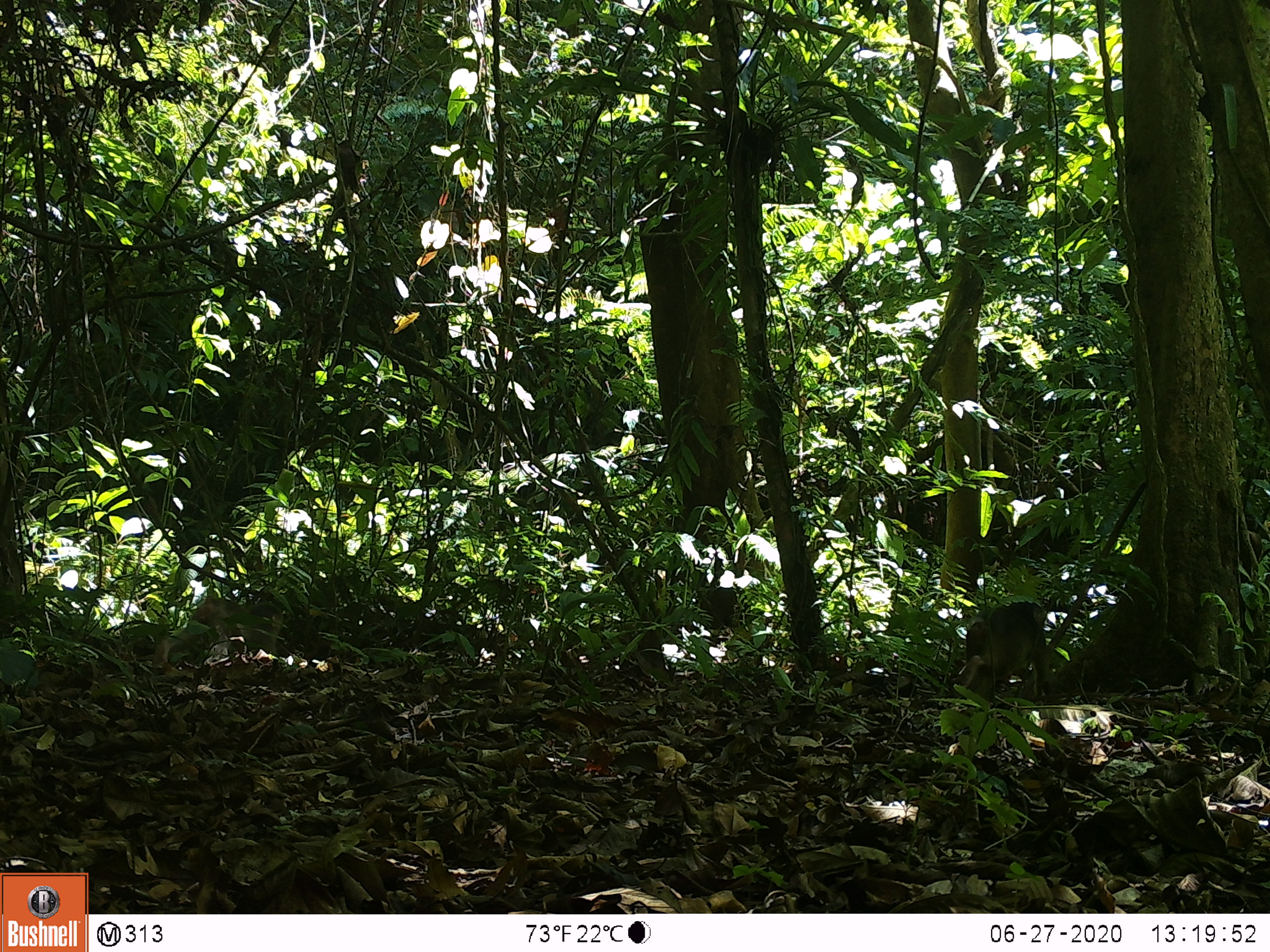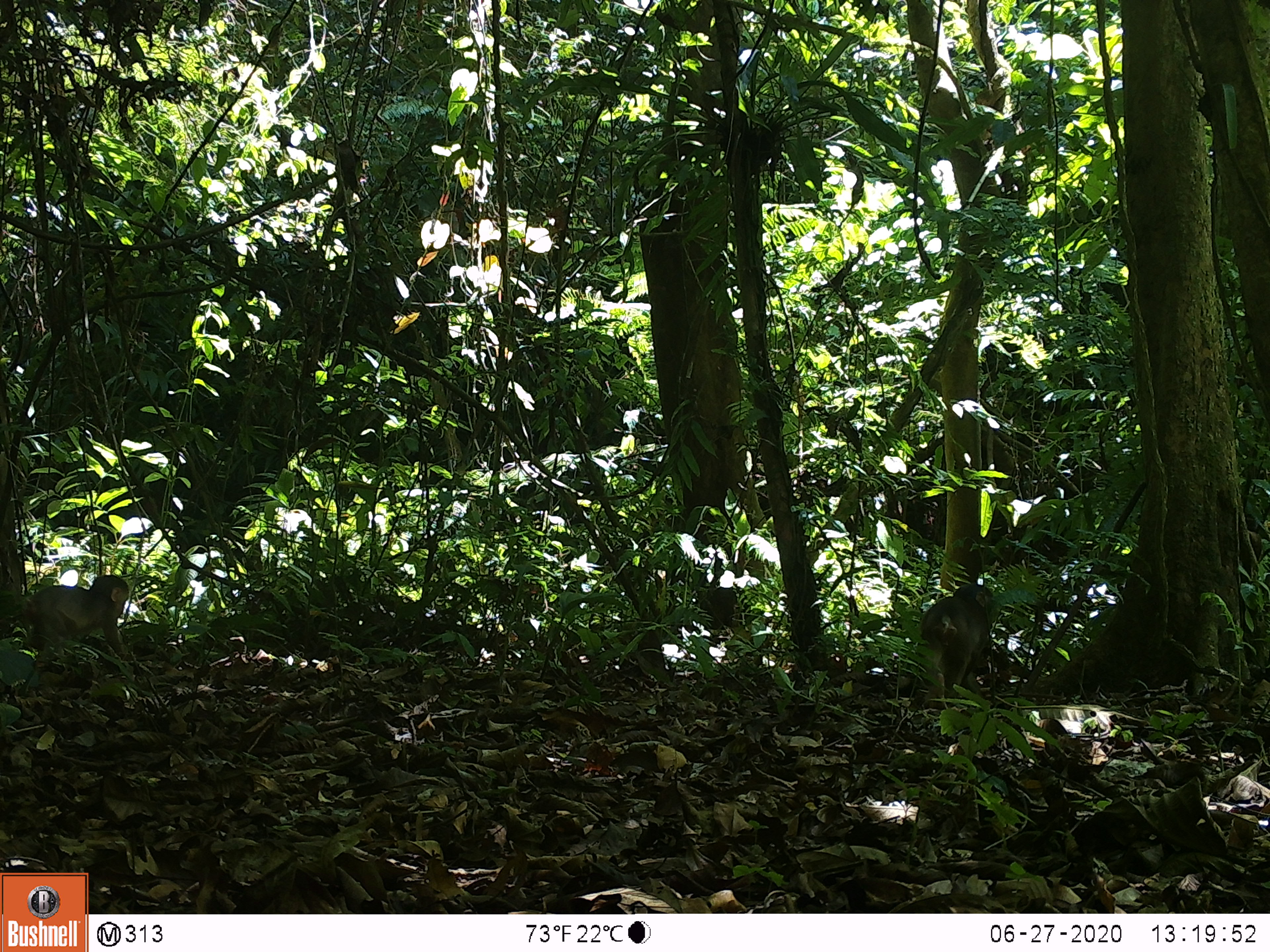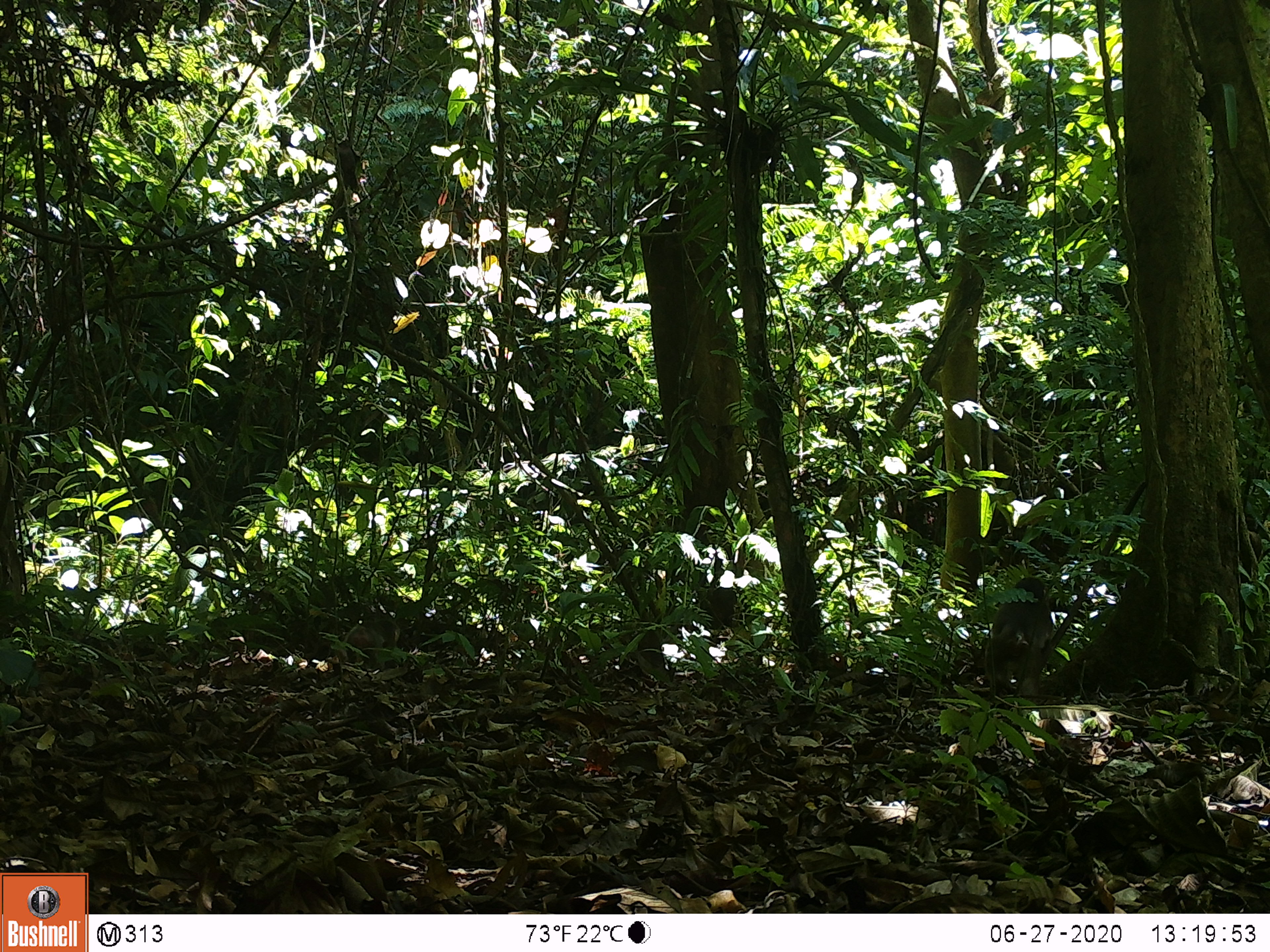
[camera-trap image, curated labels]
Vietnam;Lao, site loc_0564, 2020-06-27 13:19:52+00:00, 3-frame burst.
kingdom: Animalia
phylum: Chordata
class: Mammalia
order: Primates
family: Cercopithecidae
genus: Macaca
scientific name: Macaca arctoides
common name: stump-tailed macaque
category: stump tailed macaque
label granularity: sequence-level